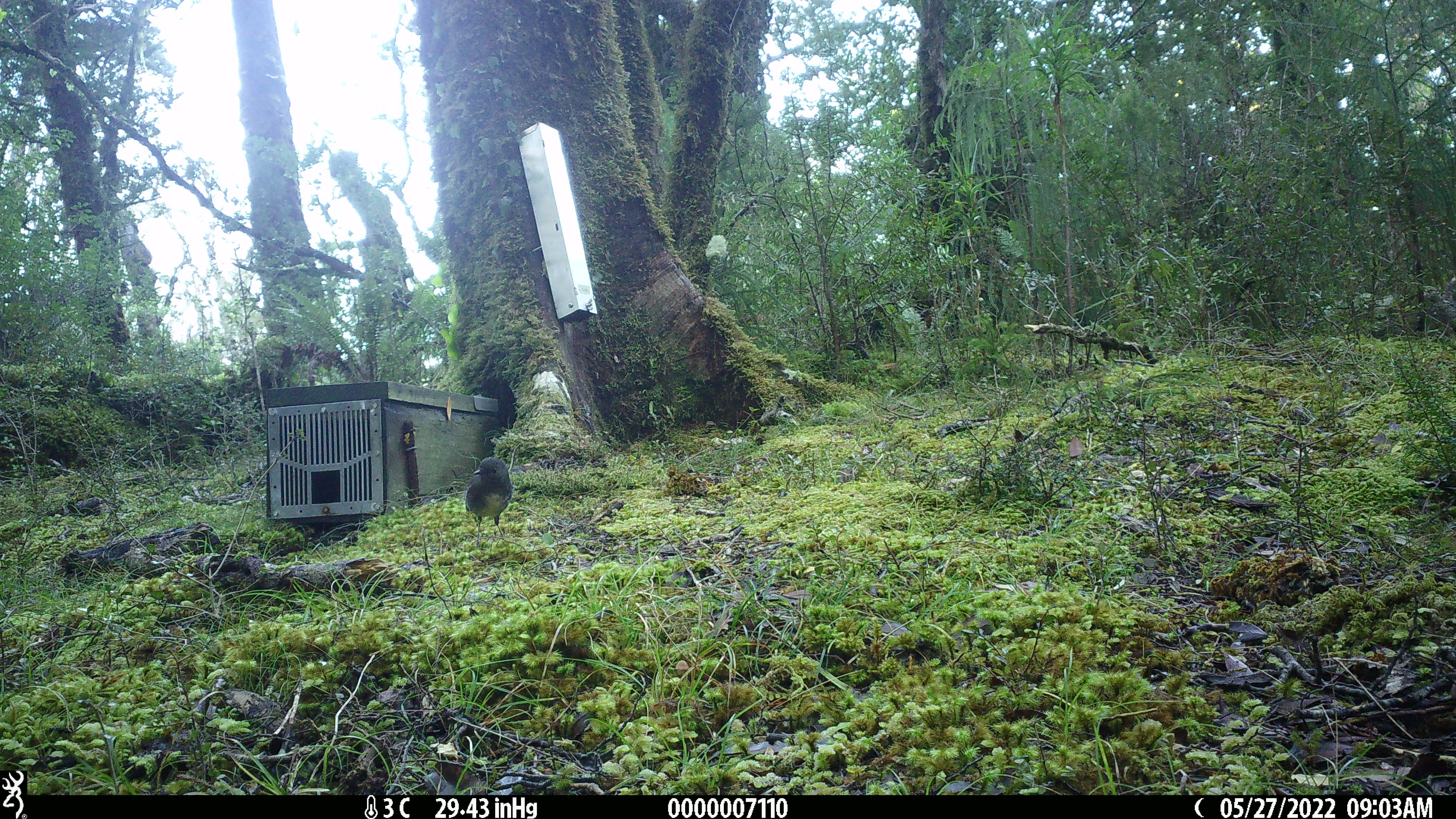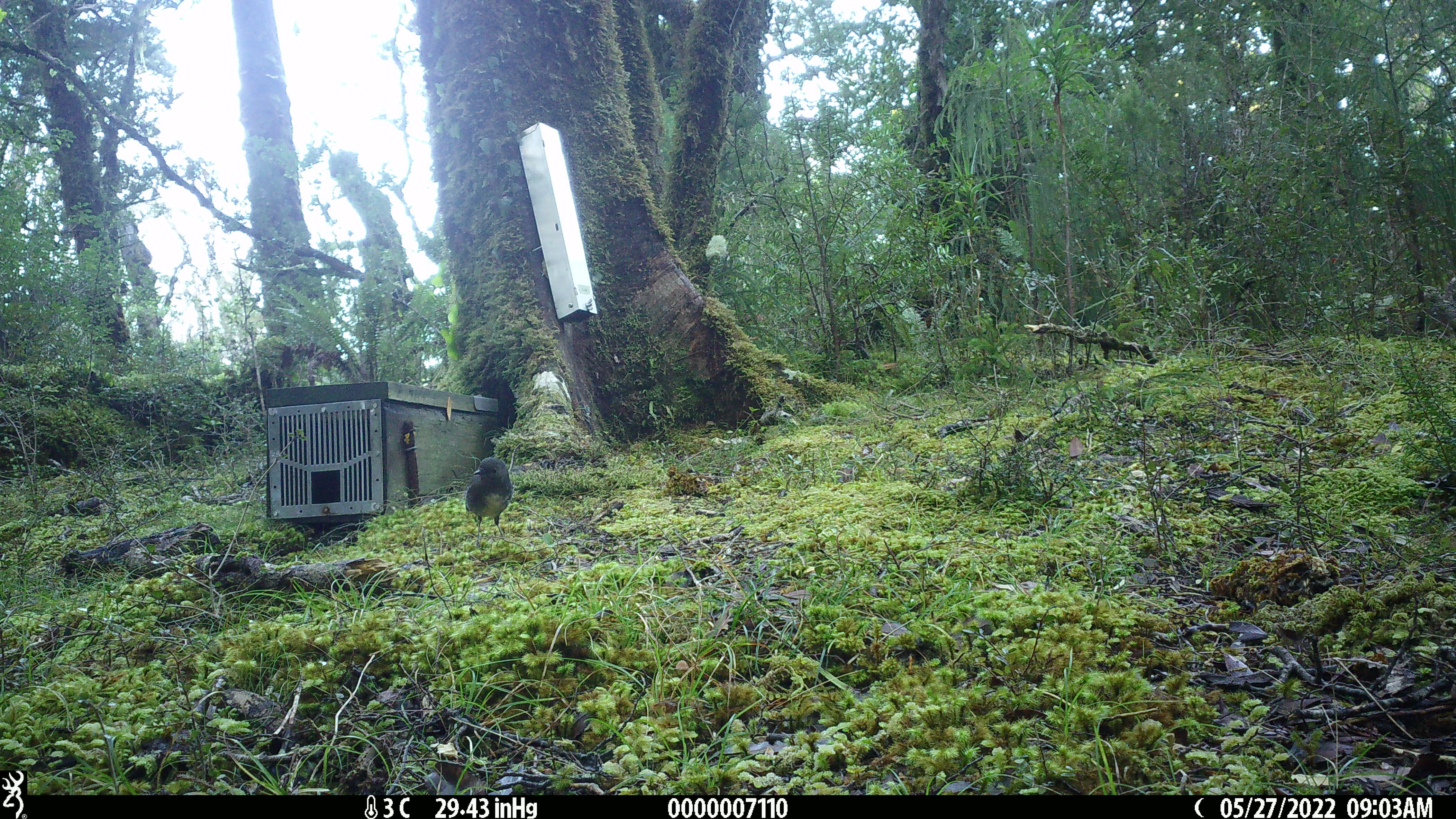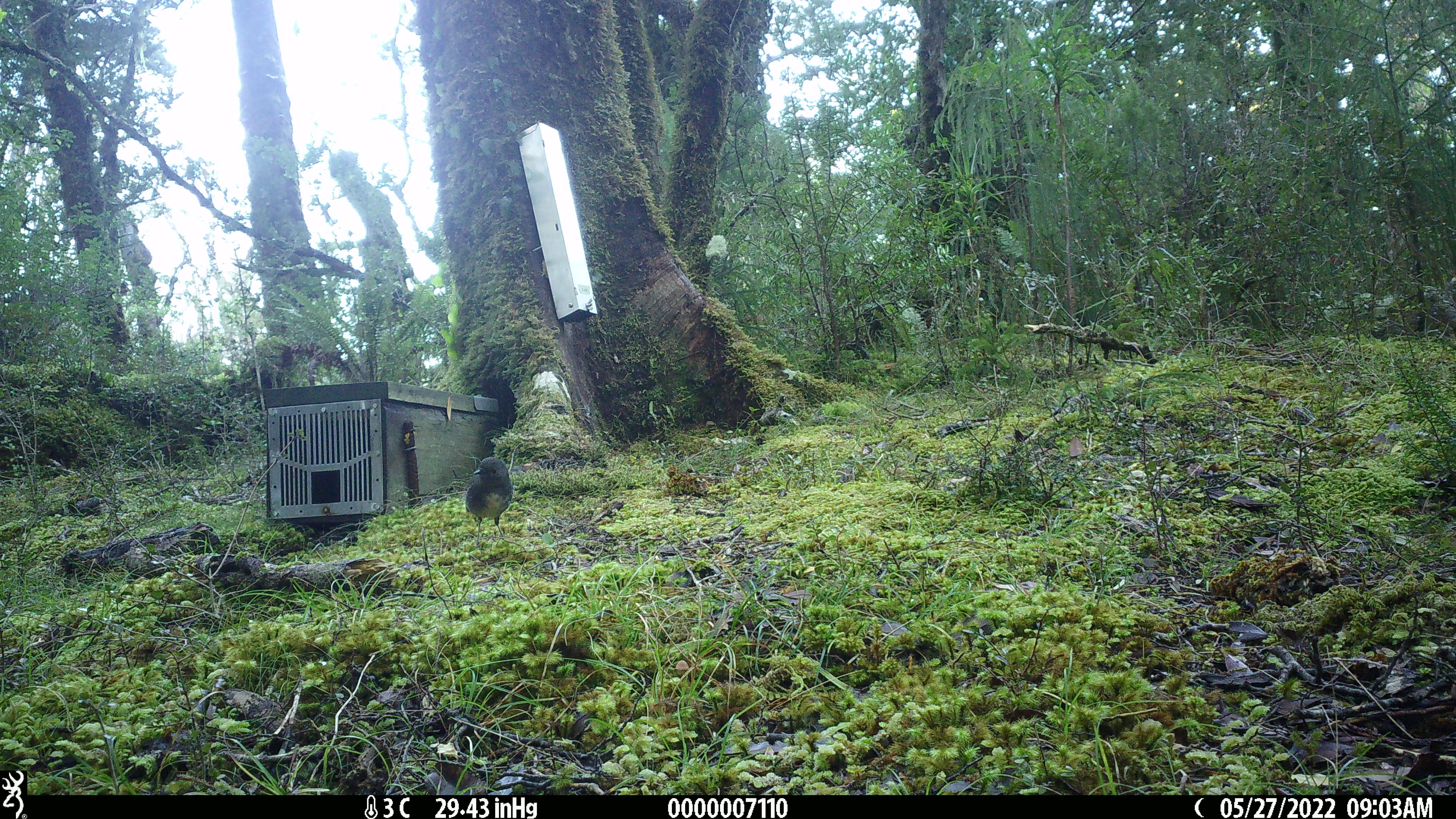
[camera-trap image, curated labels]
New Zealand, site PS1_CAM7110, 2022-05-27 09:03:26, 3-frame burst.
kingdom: Animalia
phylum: Chordata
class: Aves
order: Passeriformes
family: Petroicidae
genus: Petroica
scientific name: Petroica australis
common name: new zealand robin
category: robin